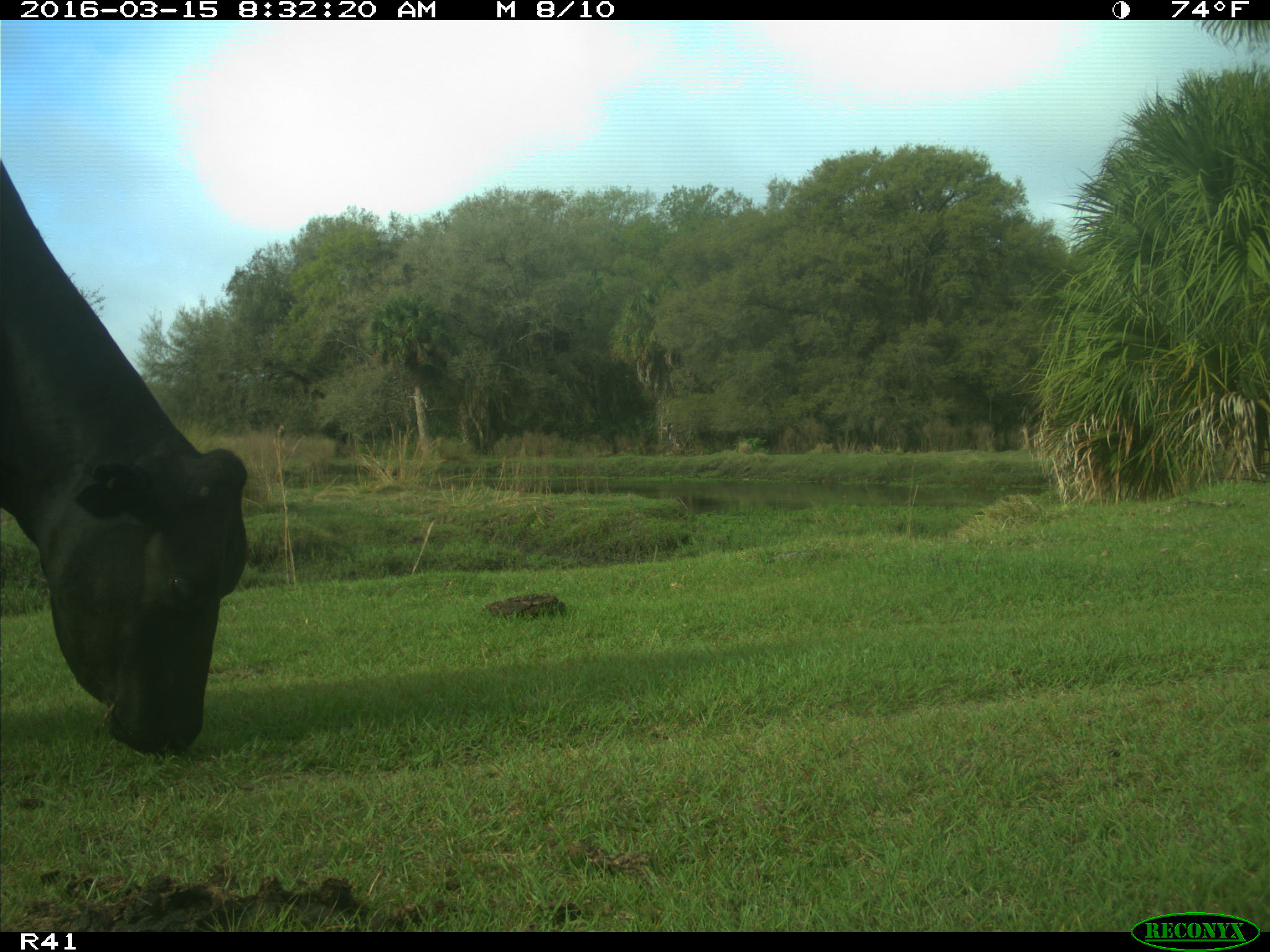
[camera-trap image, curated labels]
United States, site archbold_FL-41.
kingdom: Animalia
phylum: Chordata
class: Mammalia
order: Artiodactyla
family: Bovidae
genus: Bos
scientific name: Bos taurus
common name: domestic cow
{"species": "Bos taurus (domestic cow)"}